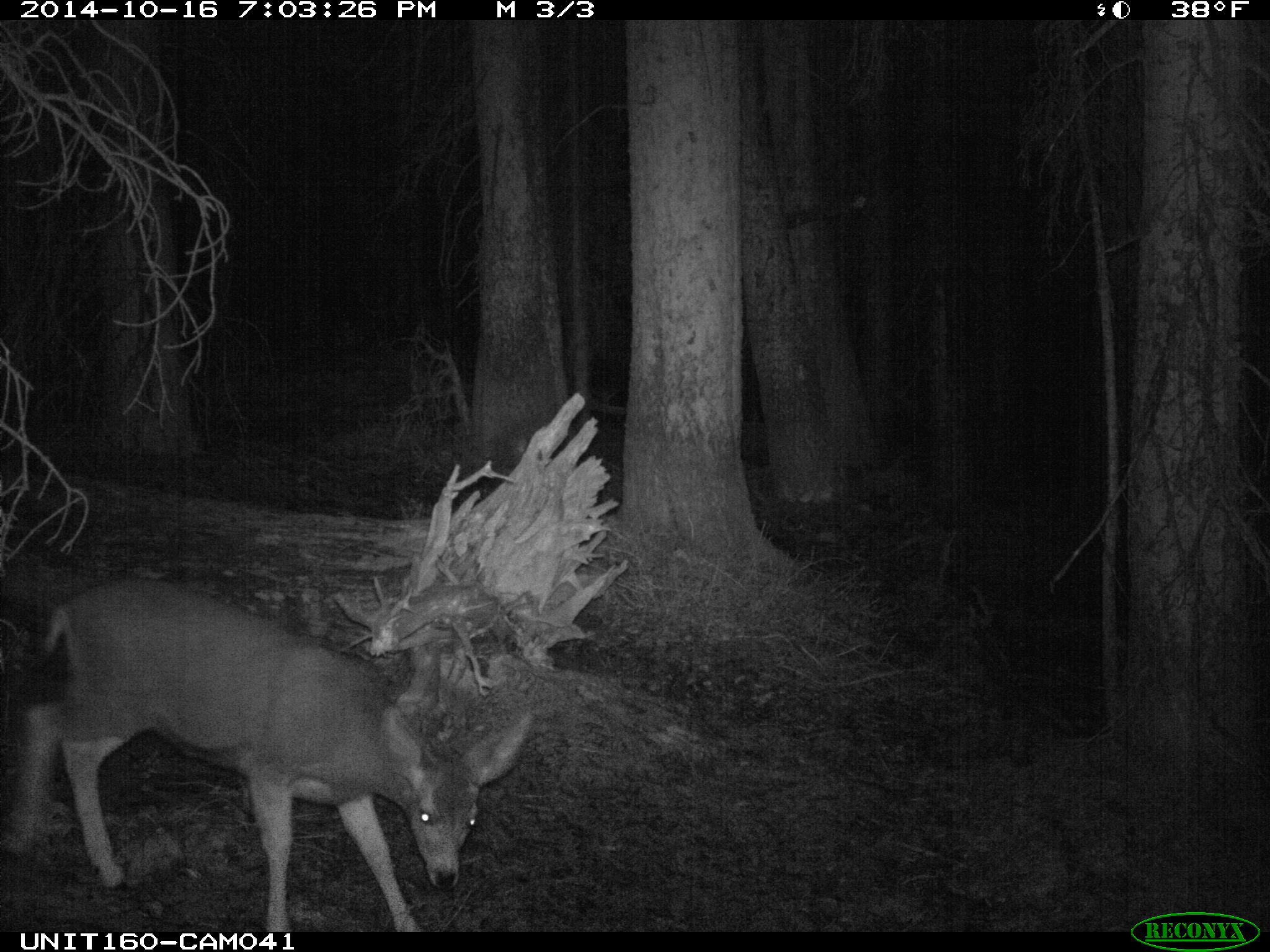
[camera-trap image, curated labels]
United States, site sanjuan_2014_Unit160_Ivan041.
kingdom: Animalia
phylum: Chordata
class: Mammalia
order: Artiodactyla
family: Cervidae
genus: Odocoileus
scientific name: Odocoileus hemionus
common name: mule deer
Odocoileus hemionus (mule deer).